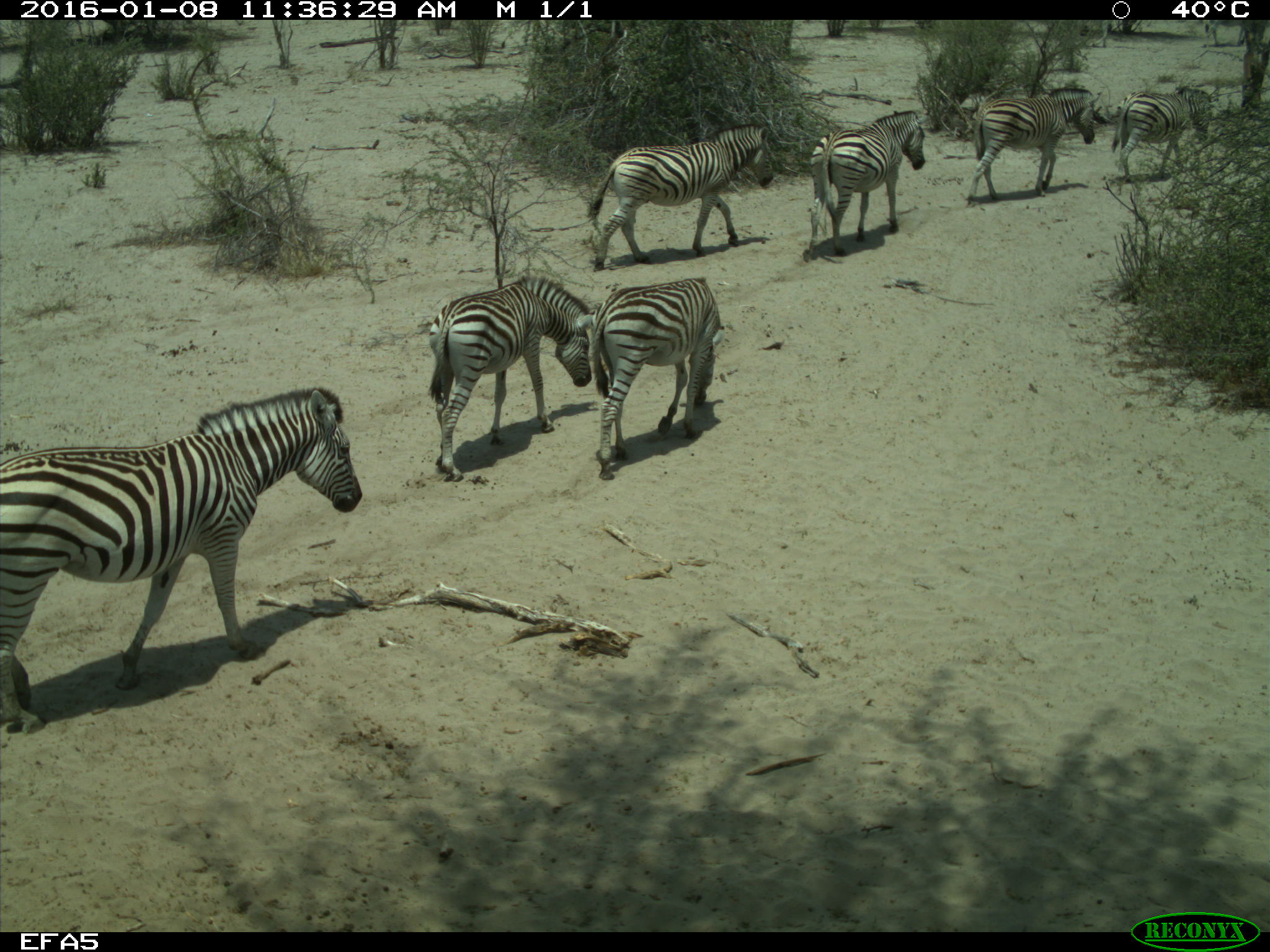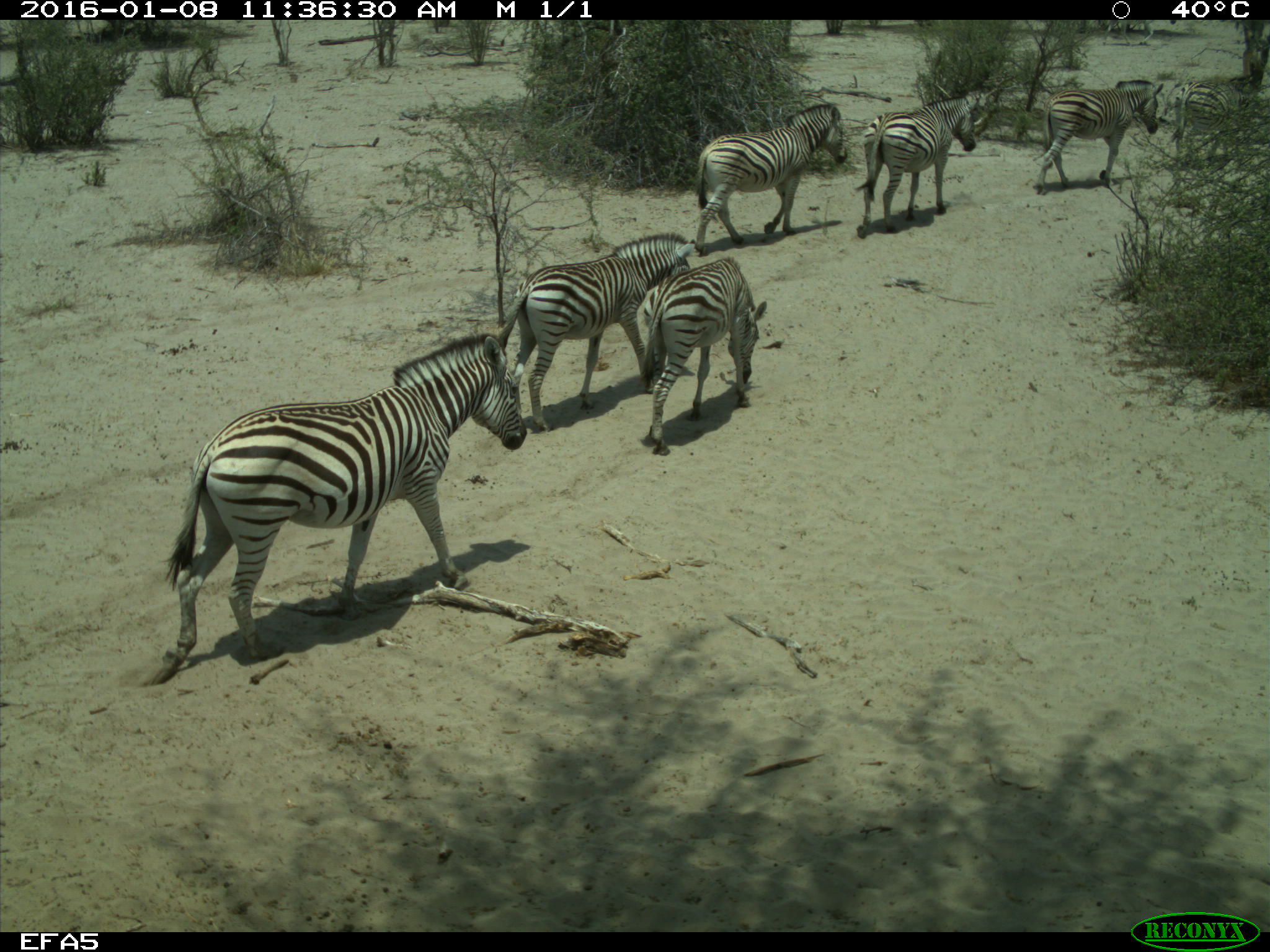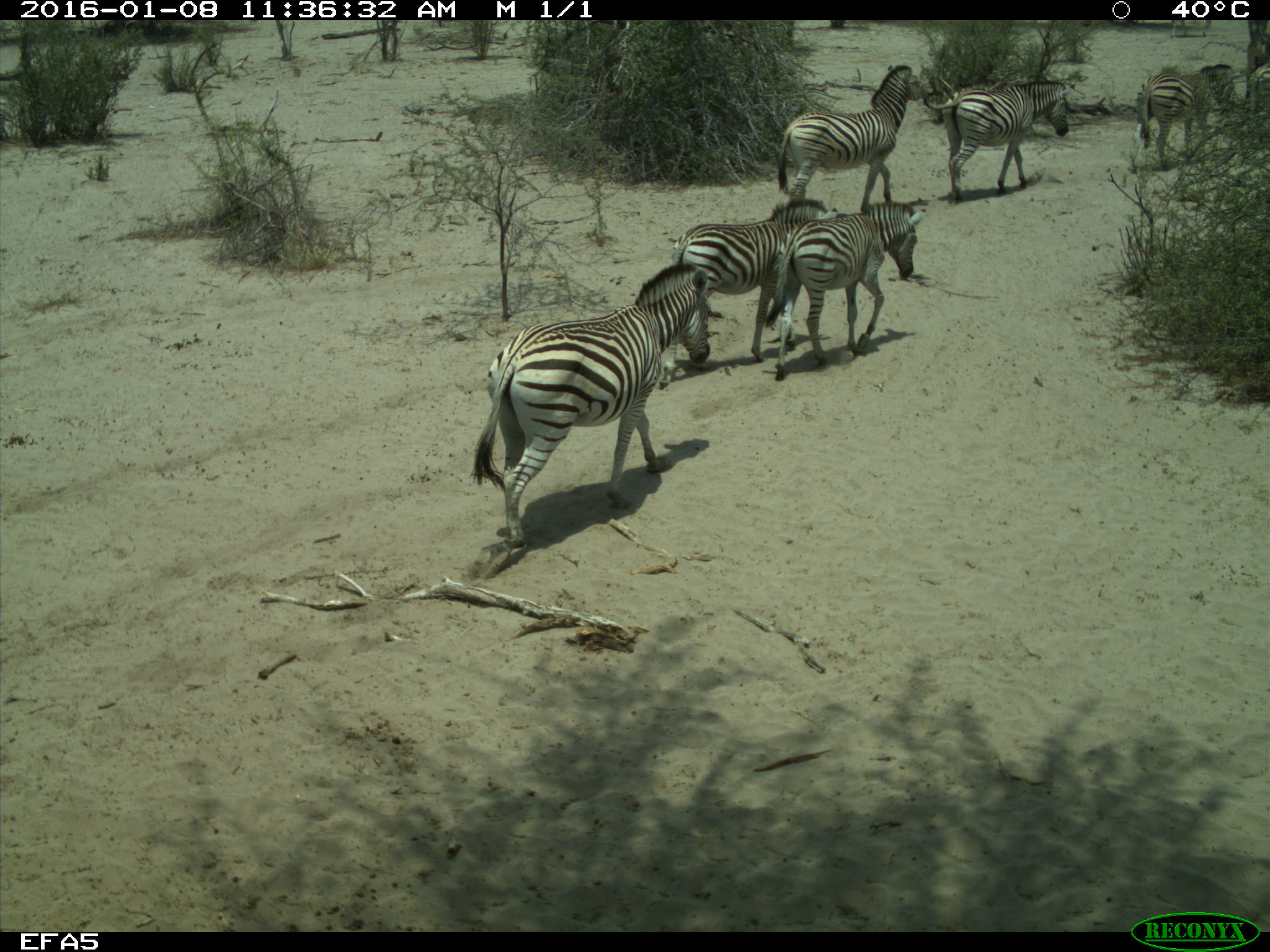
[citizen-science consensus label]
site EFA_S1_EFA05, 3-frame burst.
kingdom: Animalia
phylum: Chordata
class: Mammalia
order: Perissodactyla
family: Equidae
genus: Equus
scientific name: Equus quagga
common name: plains zebra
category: zebraplains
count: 7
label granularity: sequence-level